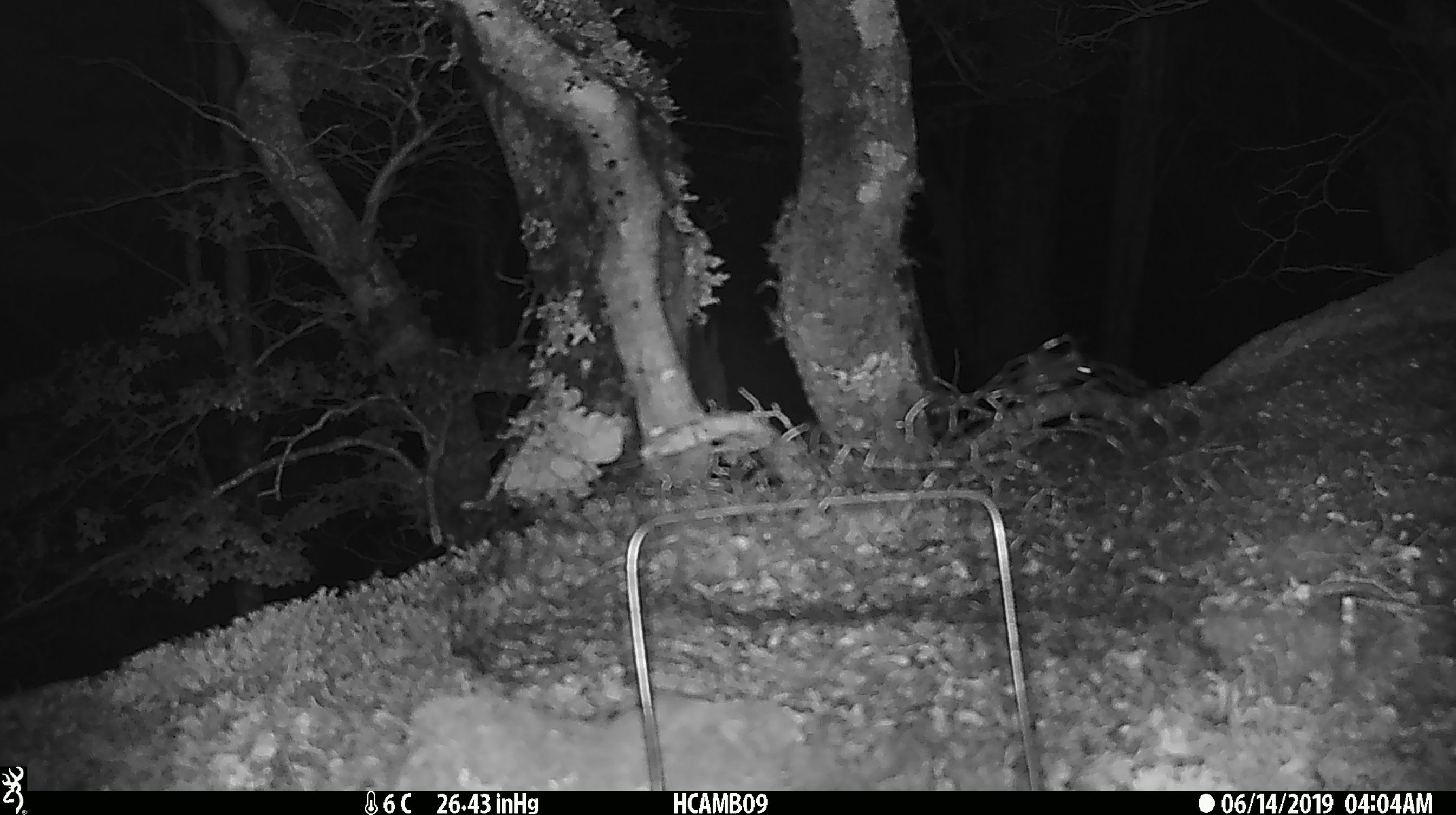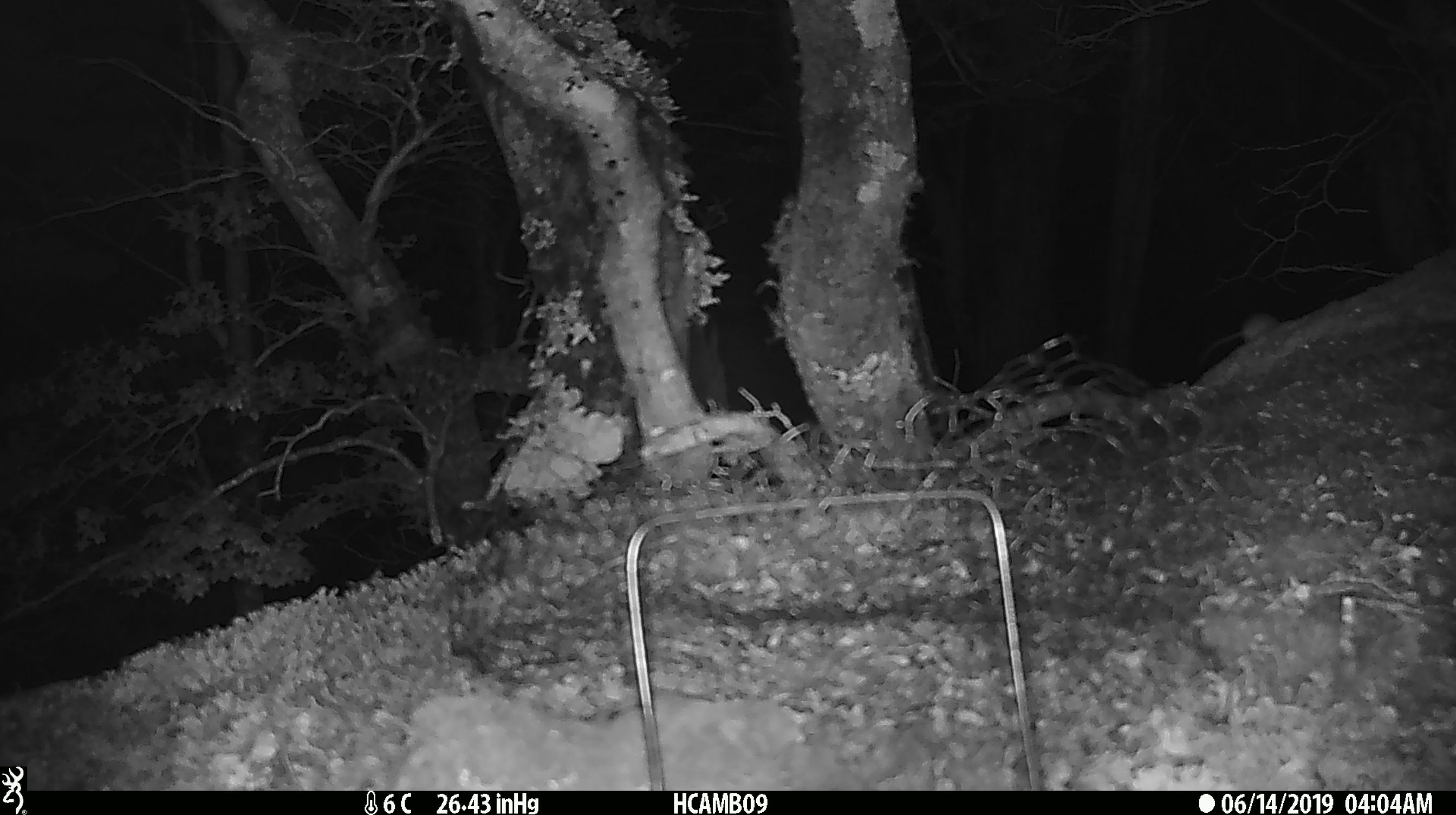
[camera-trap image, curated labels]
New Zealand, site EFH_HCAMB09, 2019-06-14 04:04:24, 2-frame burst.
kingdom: Animalia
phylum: Chordata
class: Mammalia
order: Rodentia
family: Muridae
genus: Mus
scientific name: Mus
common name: mouse